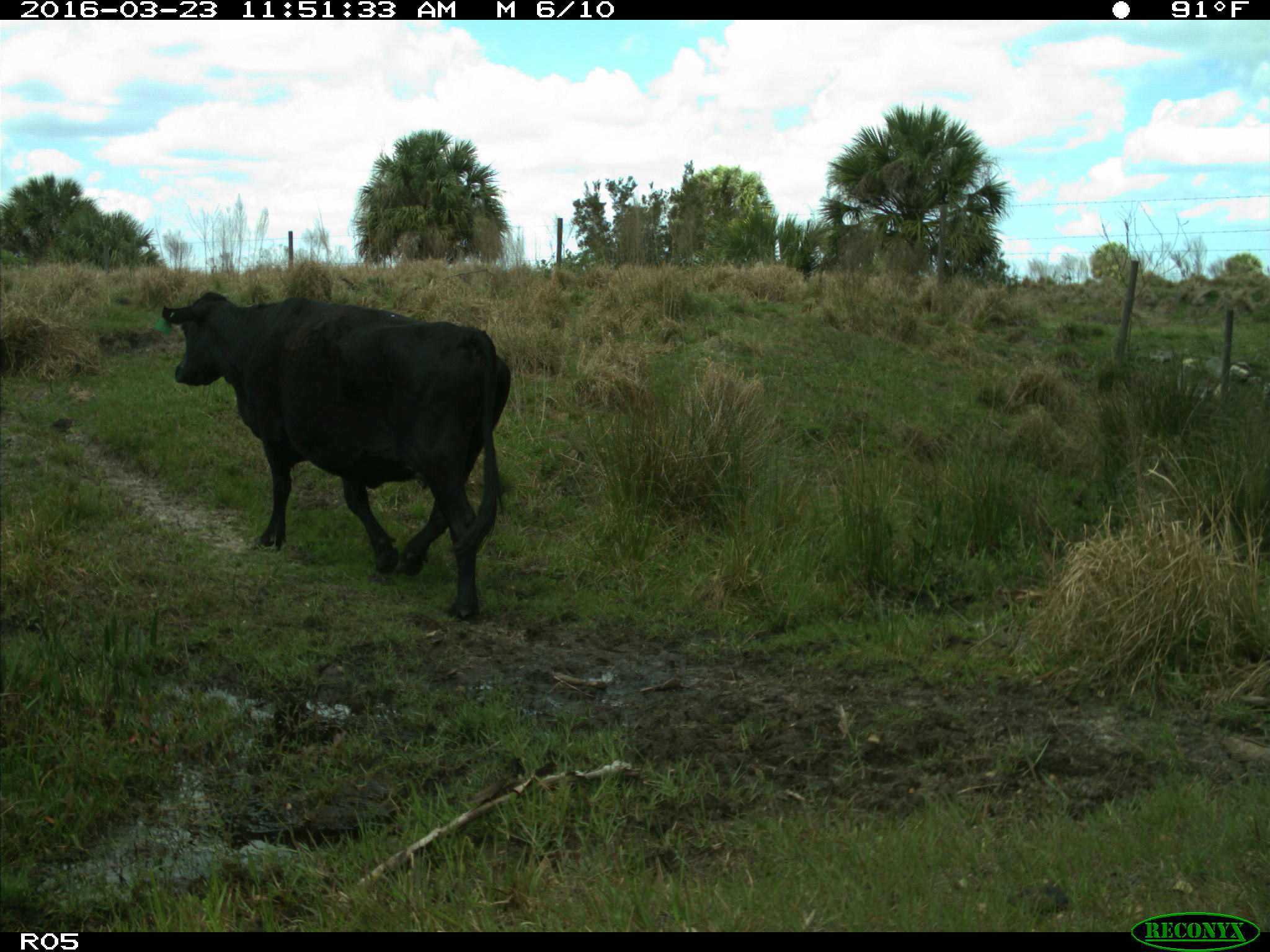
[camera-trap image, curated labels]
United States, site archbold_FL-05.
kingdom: Animalia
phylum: Chordata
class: Mammalia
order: Artiodactyla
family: Bovidae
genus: Bos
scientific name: Bos taurus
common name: domestic cow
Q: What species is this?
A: Bos taurus (domestic cow).